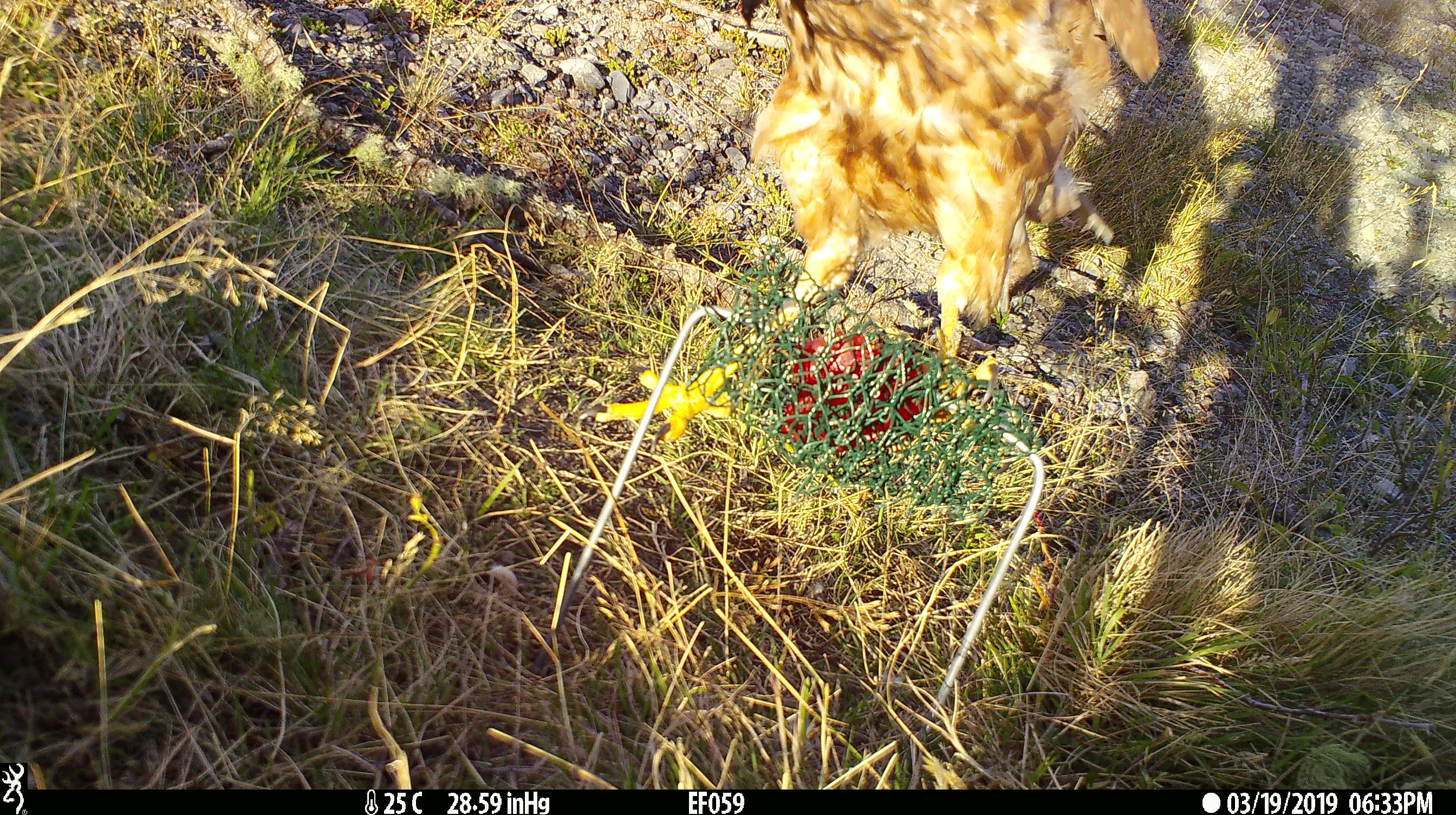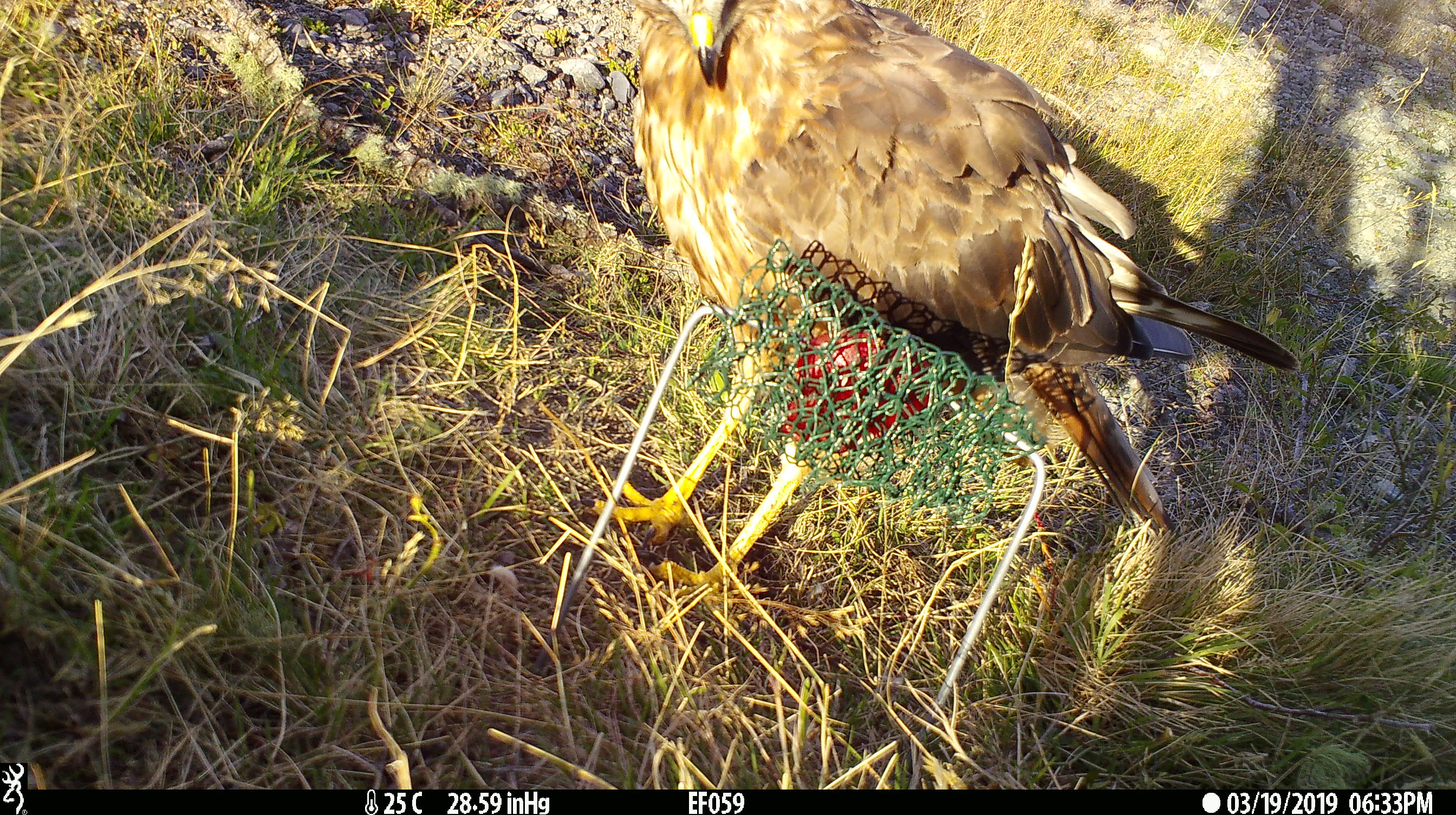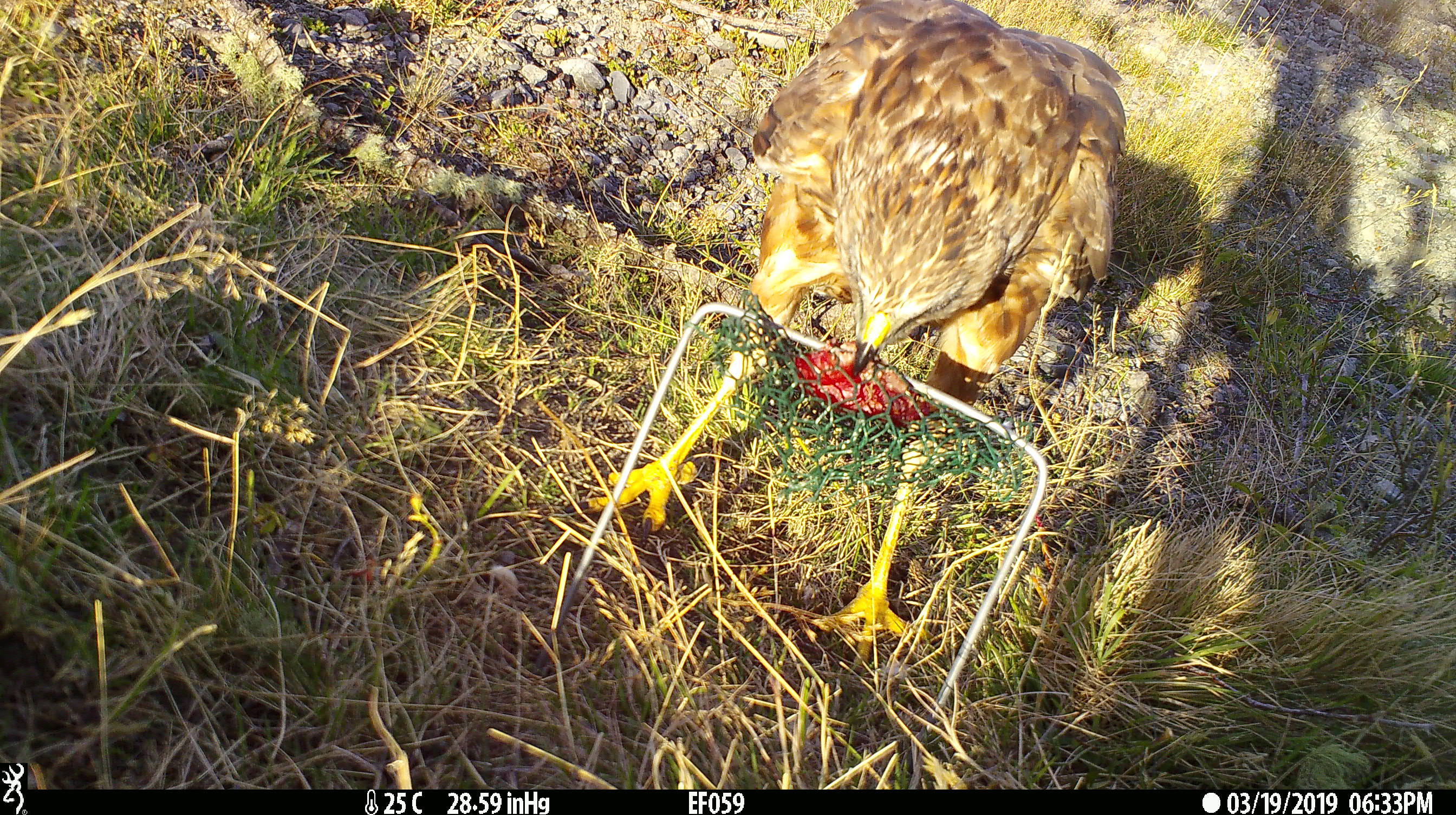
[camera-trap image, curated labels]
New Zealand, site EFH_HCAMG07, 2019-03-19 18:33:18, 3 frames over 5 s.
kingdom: Animalia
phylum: Chordata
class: Aves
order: Accipitriformes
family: Accipitridae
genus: Circus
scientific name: Circus approximans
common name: swamp harrier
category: harrier